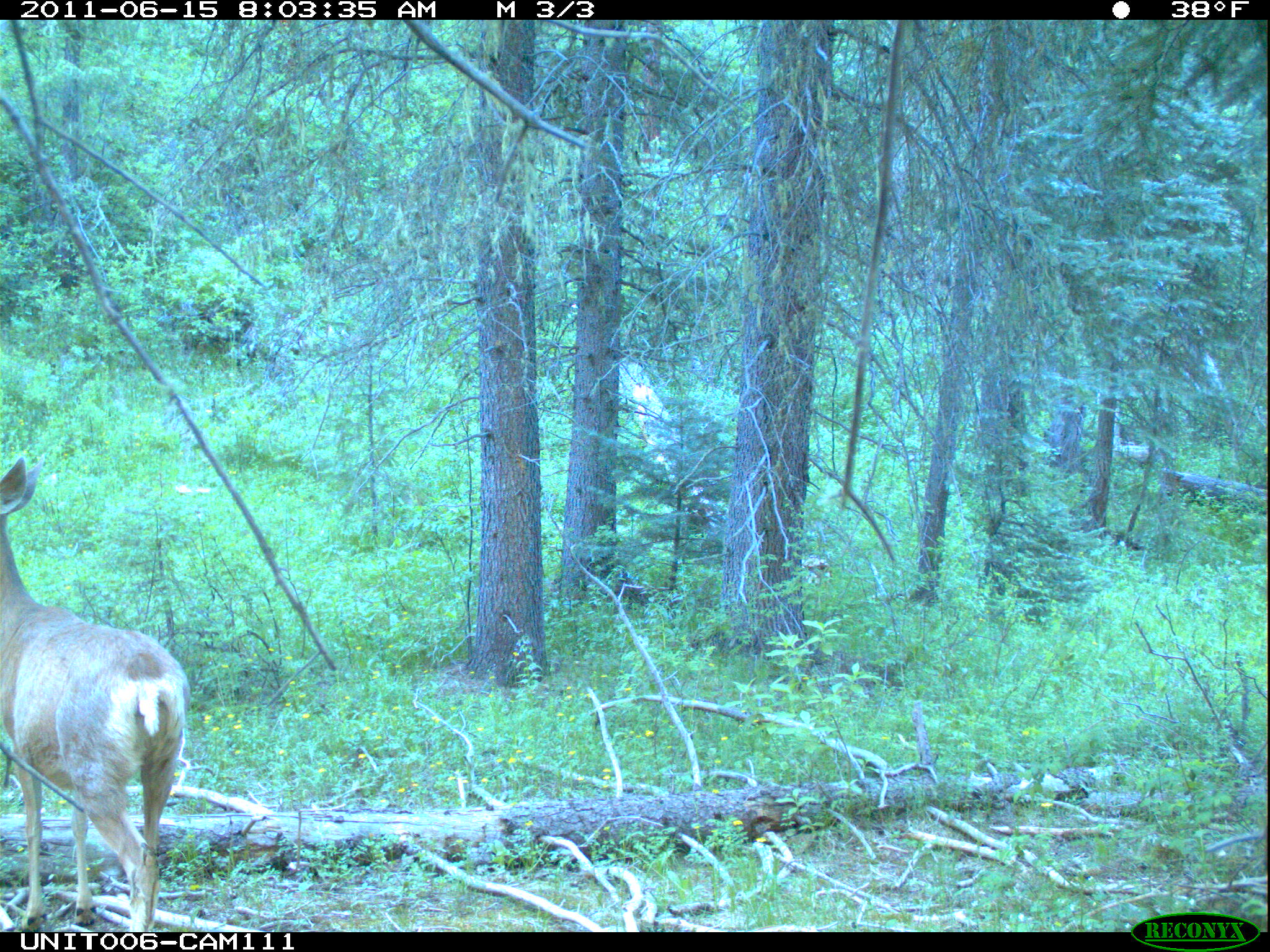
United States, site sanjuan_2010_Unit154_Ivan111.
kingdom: Animalia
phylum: Chordata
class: Mammalia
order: Artiodactyla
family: Cervidae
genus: Odocoileus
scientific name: Odocoileus hemionus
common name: mule deer